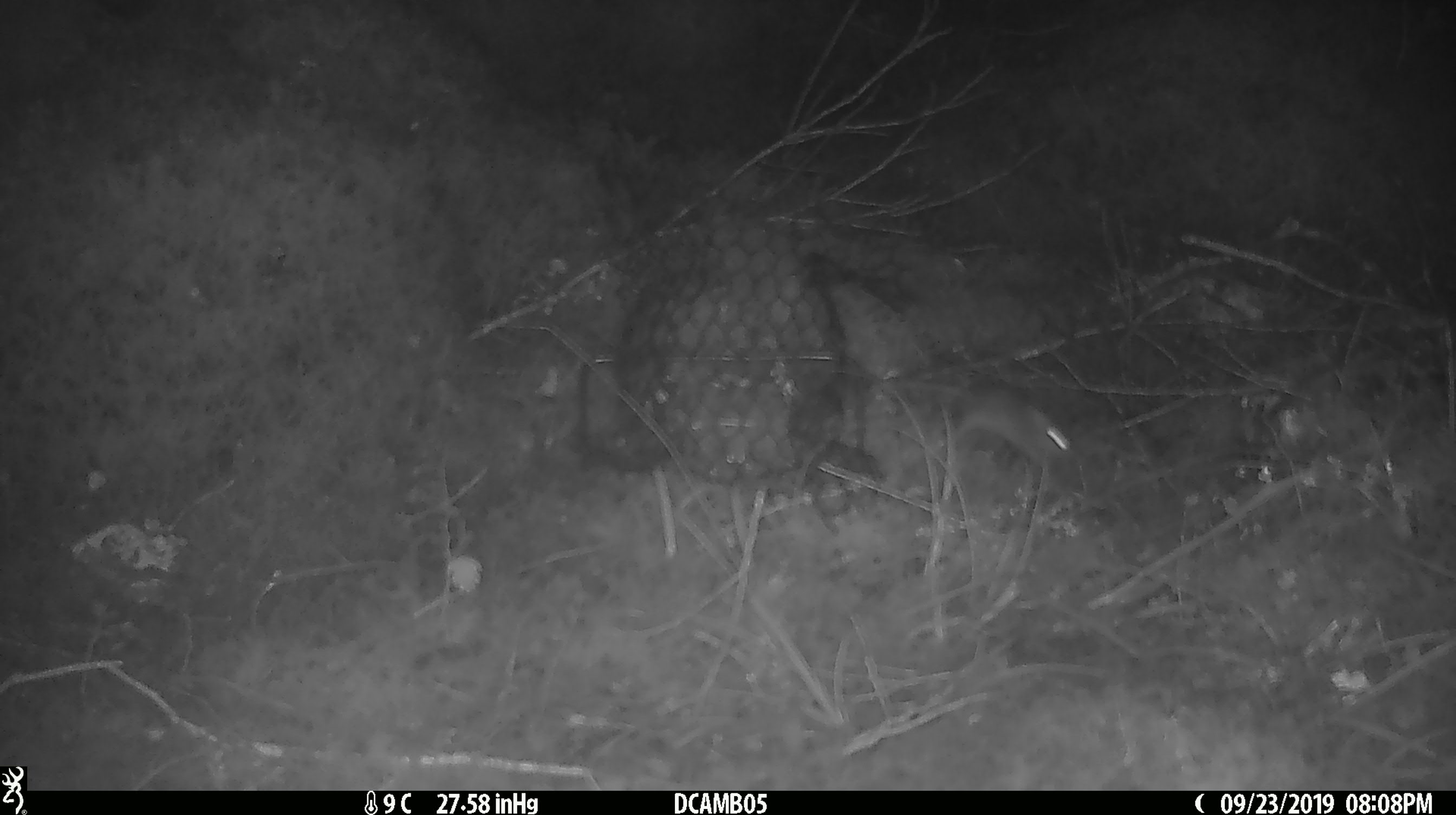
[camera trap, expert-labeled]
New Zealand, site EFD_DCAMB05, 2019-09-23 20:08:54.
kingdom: Animalia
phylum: Chordata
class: Mammalia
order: Rodentia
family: Muridae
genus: Mus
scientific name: Mus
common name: mouse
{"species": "mouse (Mus)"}